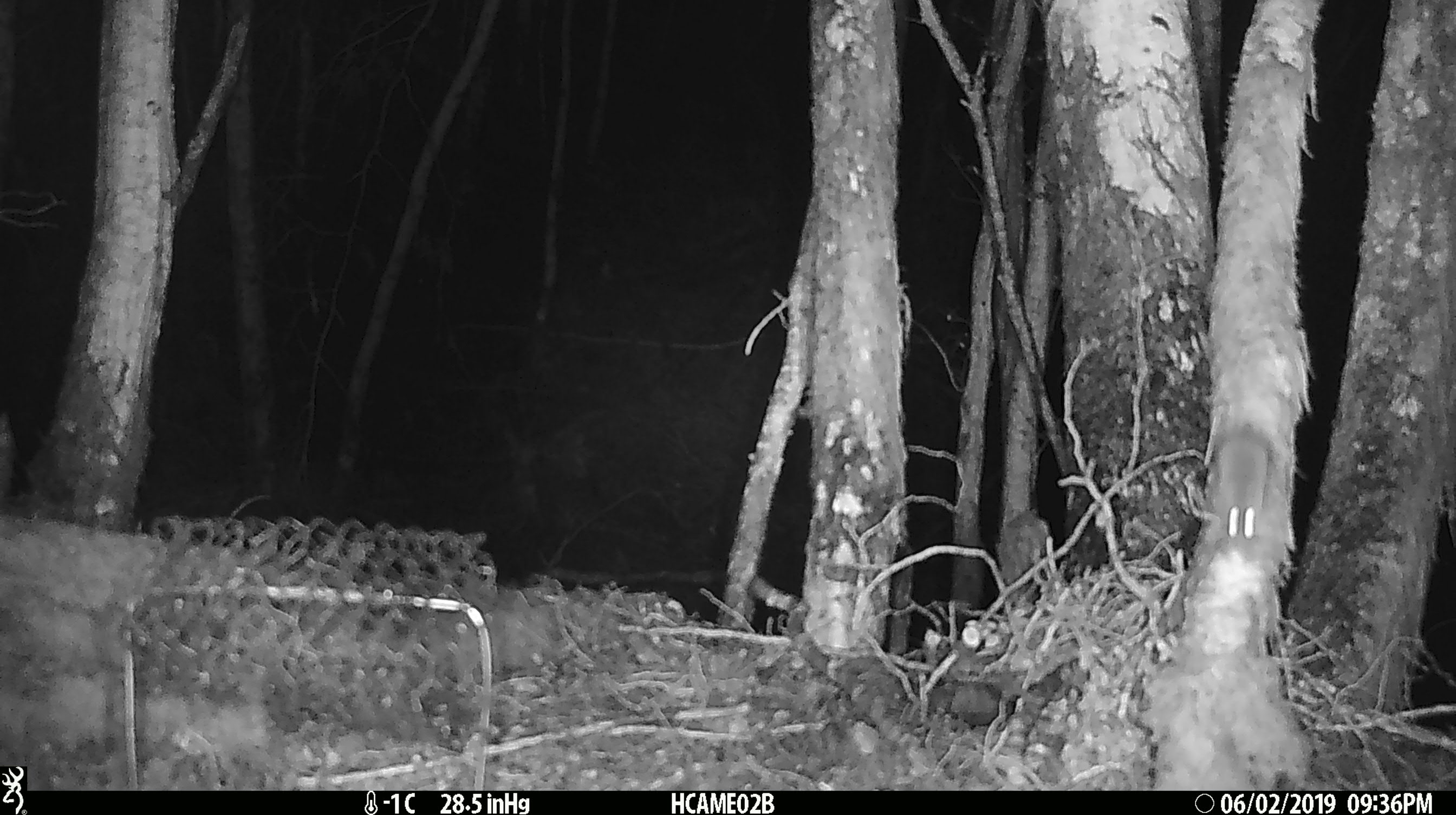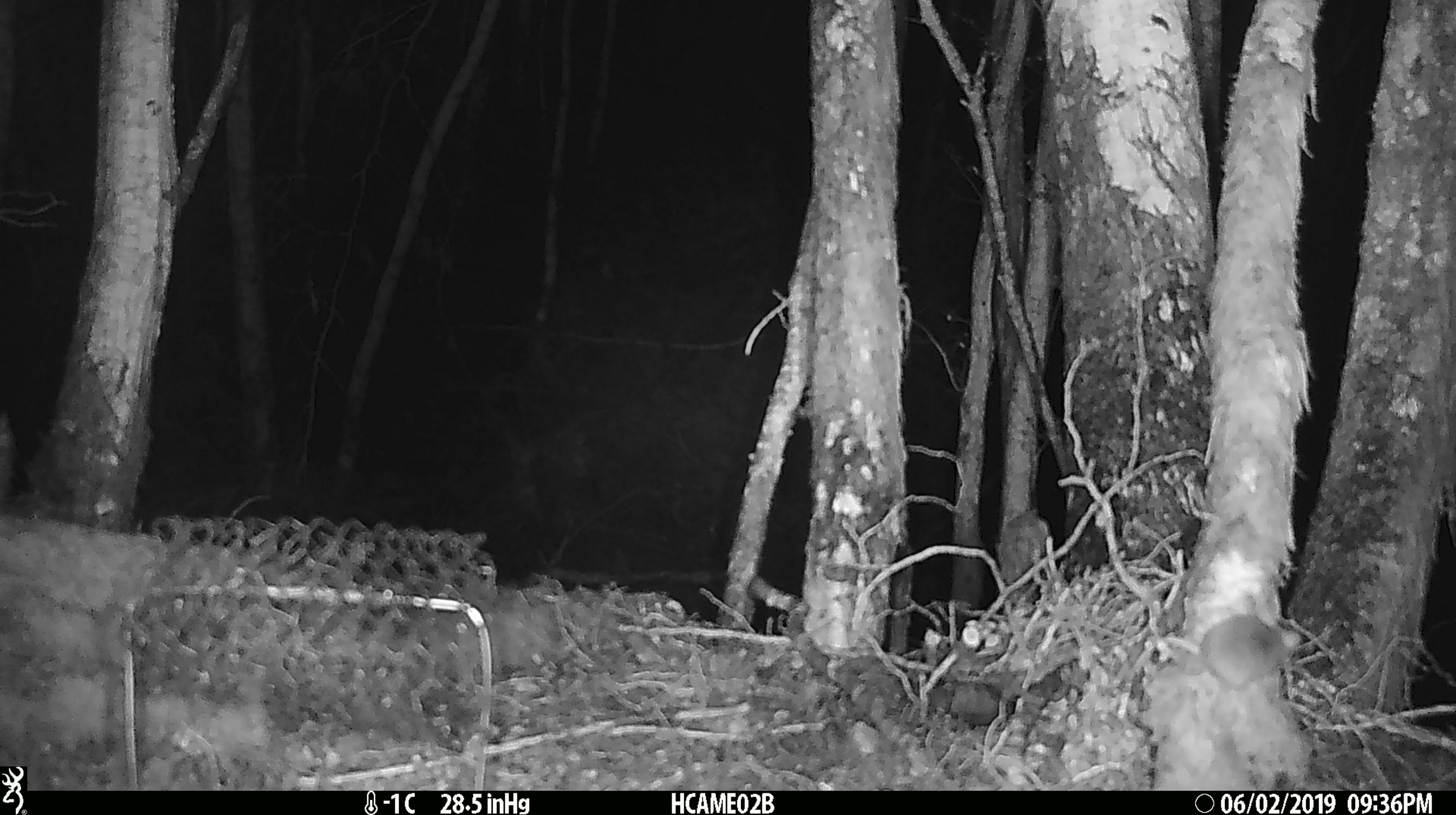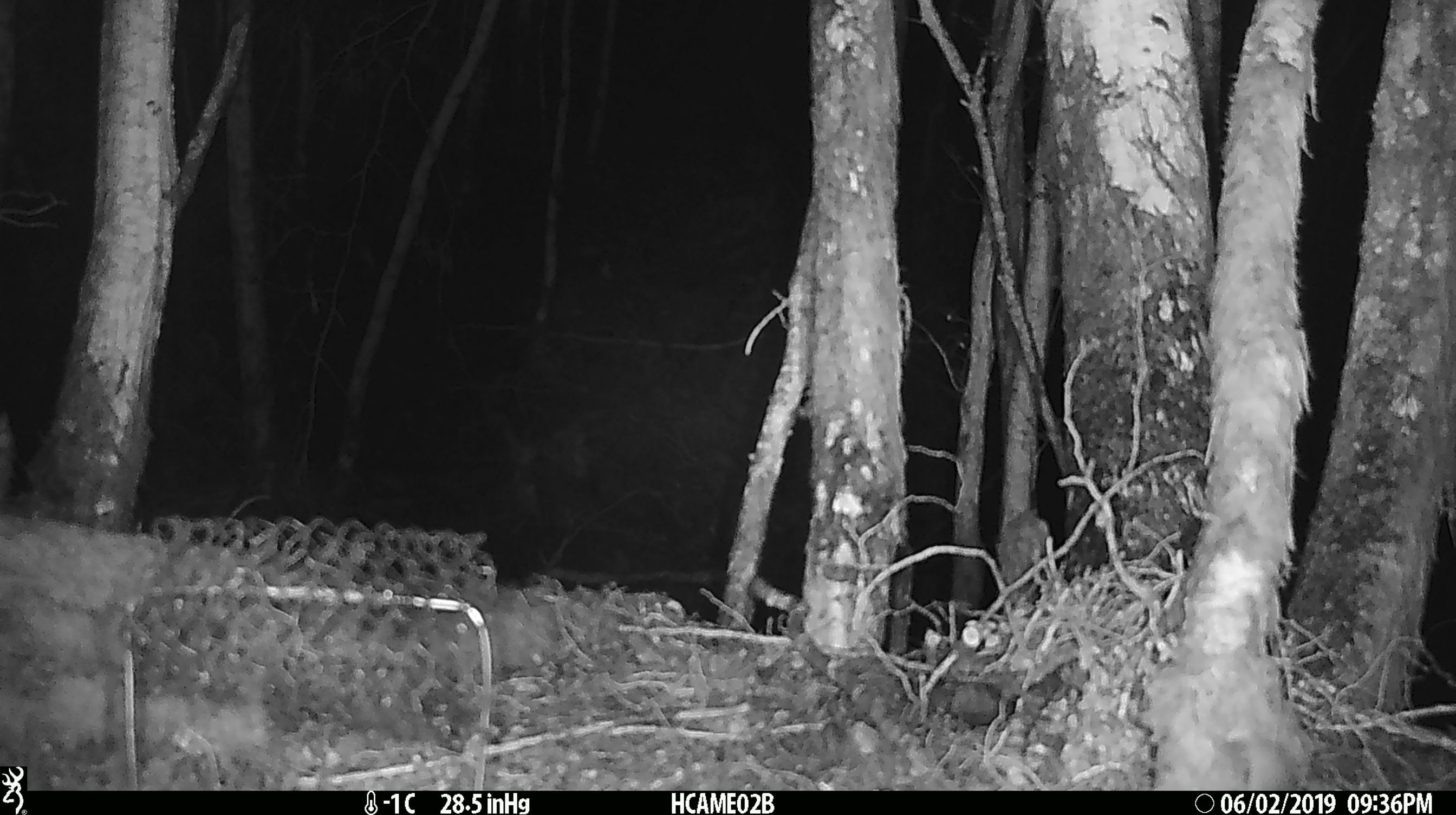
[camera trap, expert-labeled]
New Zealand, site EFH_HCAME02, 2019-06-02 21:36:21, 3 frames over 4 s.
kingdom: Animalia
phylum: Chordata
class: Mammalia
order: Rodentia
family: Muridae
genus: Mus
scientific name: Mus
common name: mouse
Mouse (Mus).